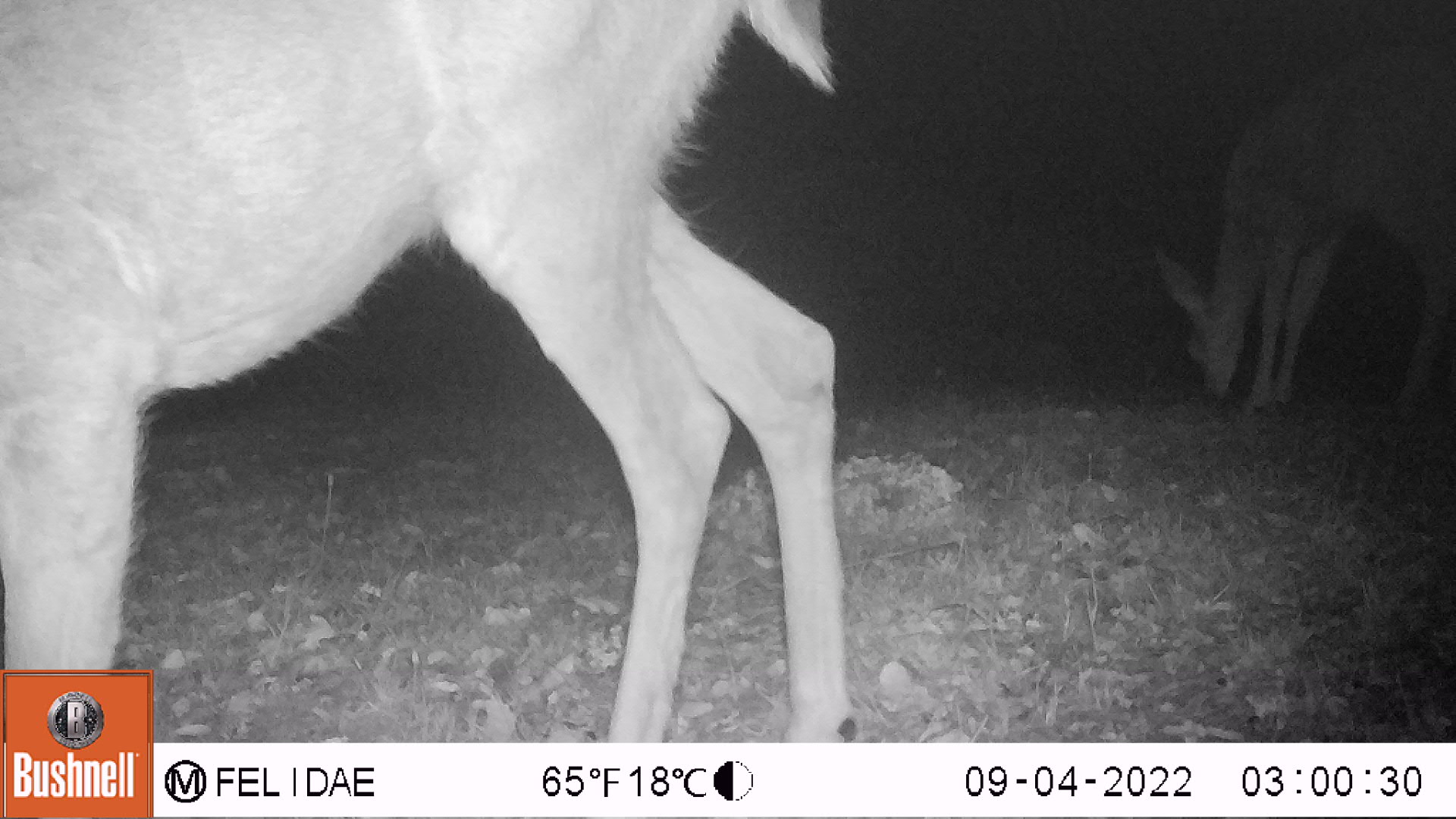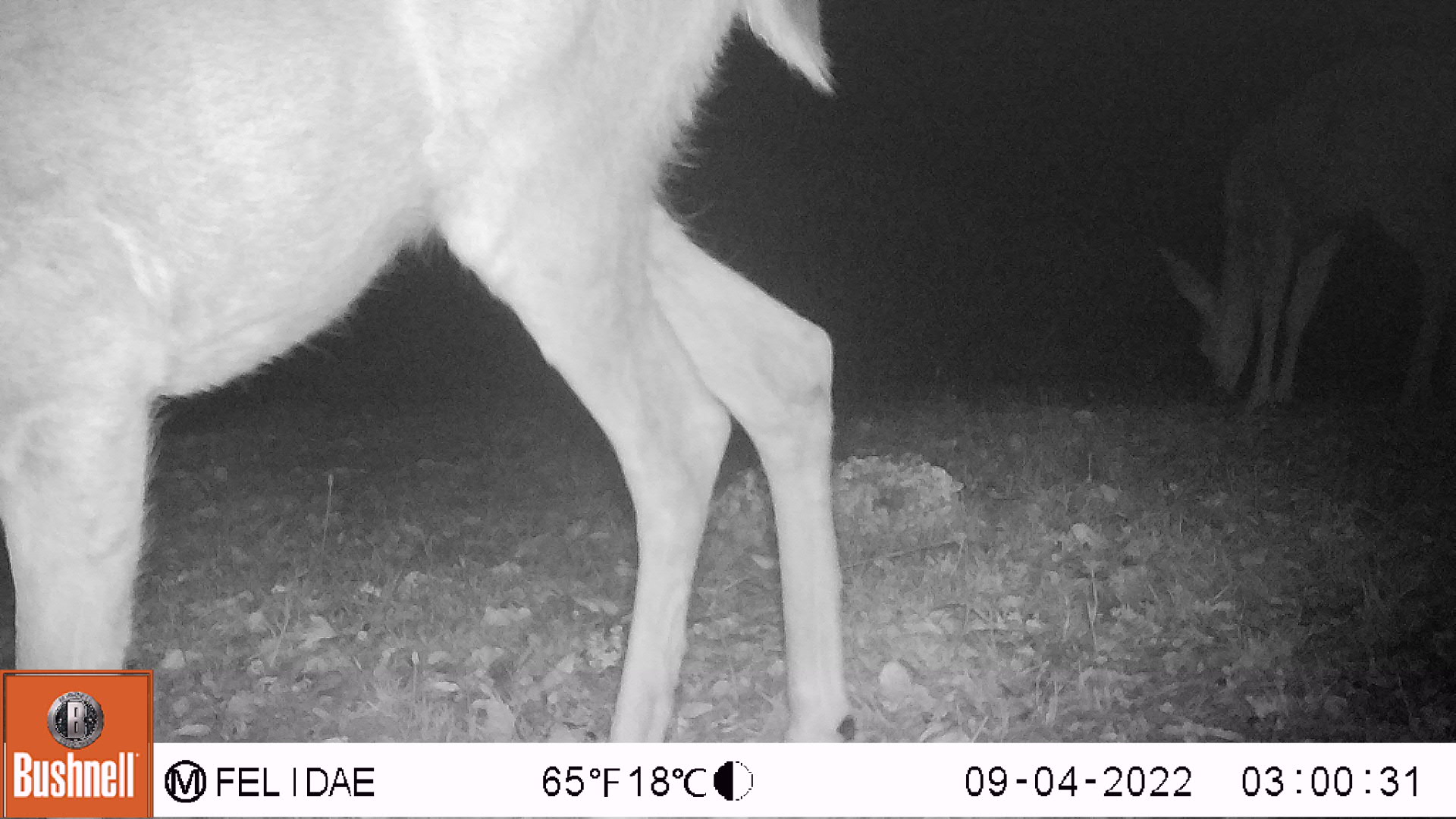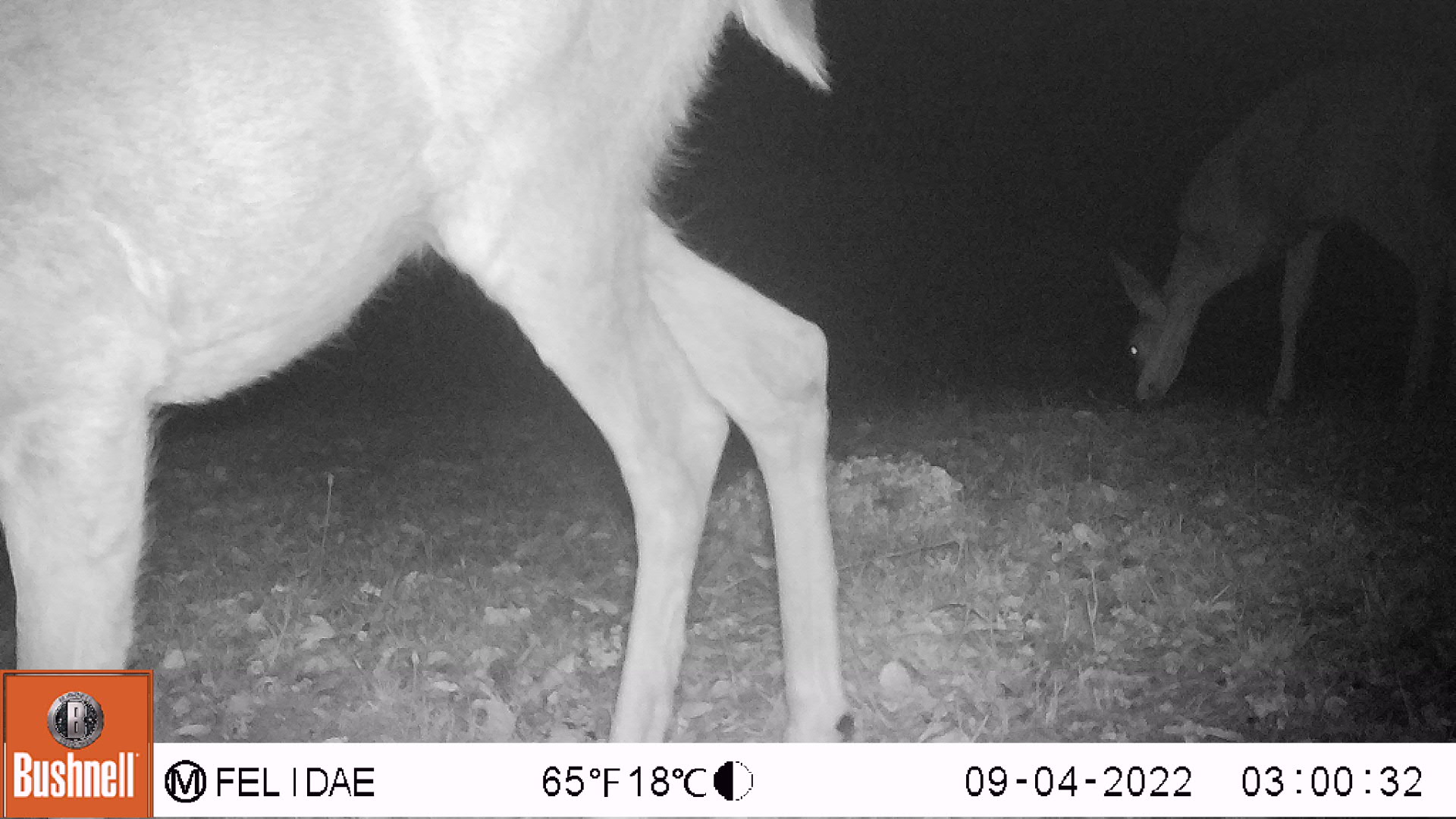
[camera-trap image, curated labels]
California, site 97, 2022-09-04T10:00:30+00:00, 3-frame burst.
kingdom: Animalia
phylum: Chordata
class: Mammalia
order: Artiodactyla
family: Cervidae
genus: Odocoileus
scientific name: Odocoileus hemionus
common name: mule deer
Mule deer (Odocoileus hemionus).